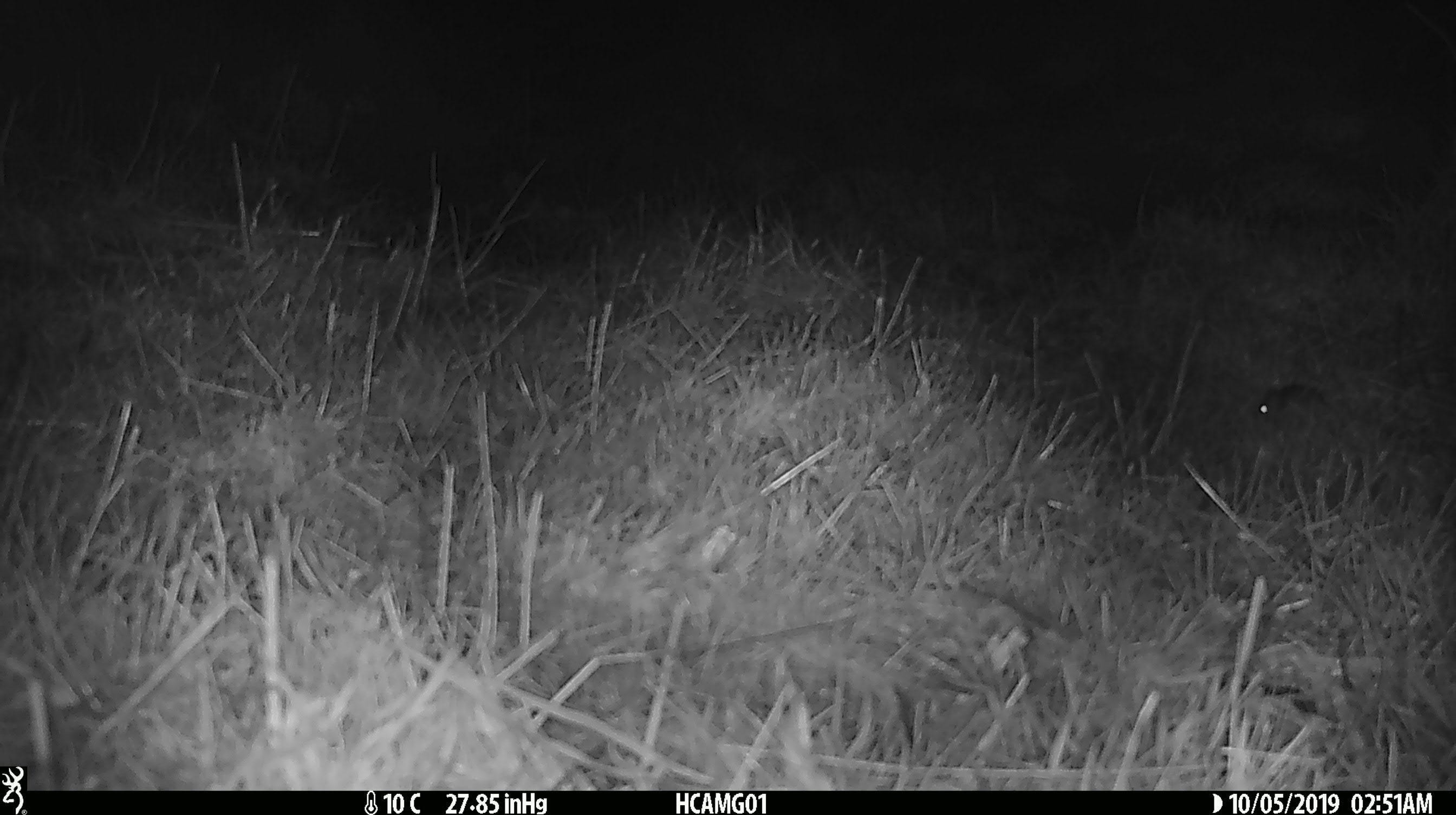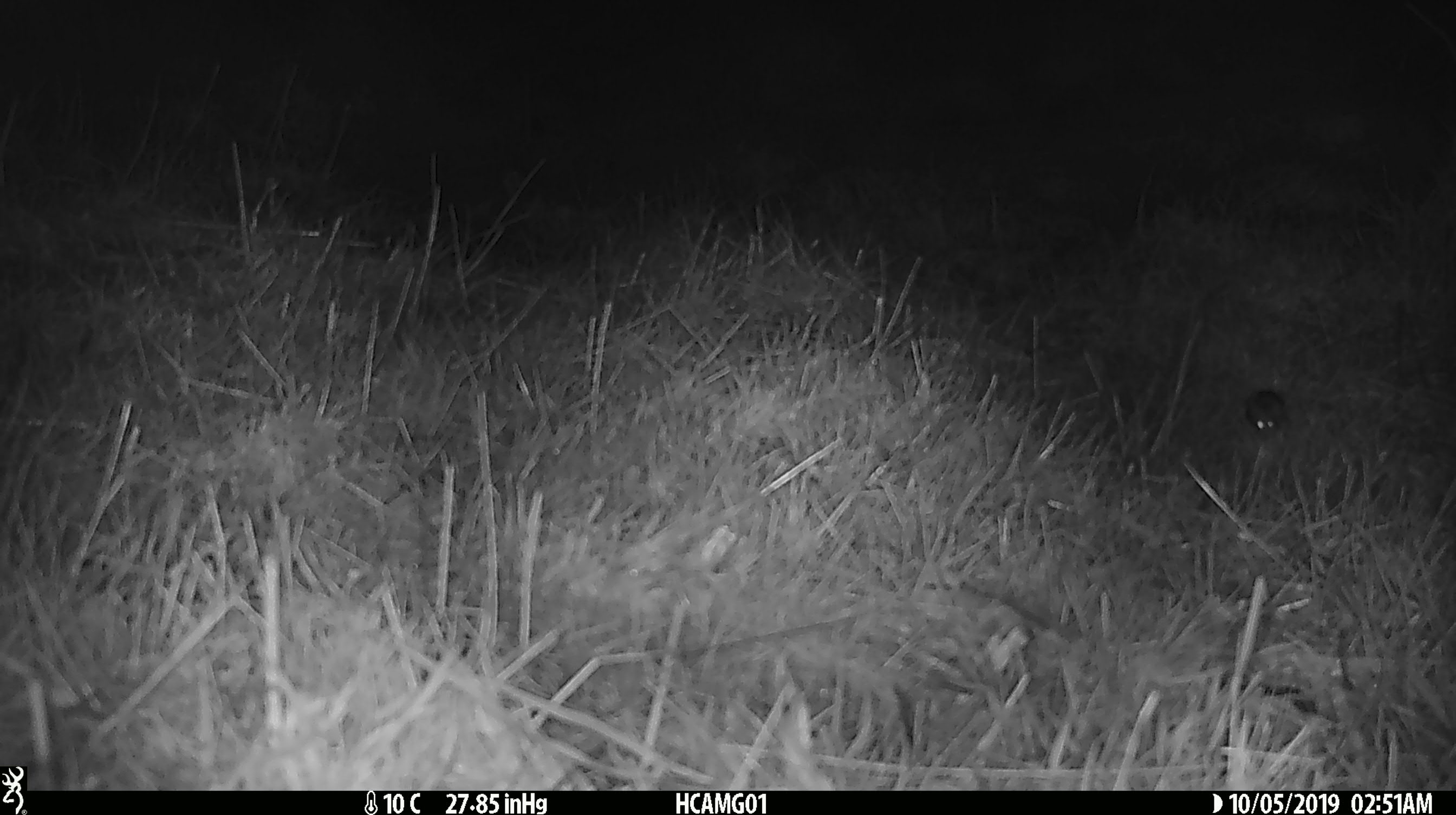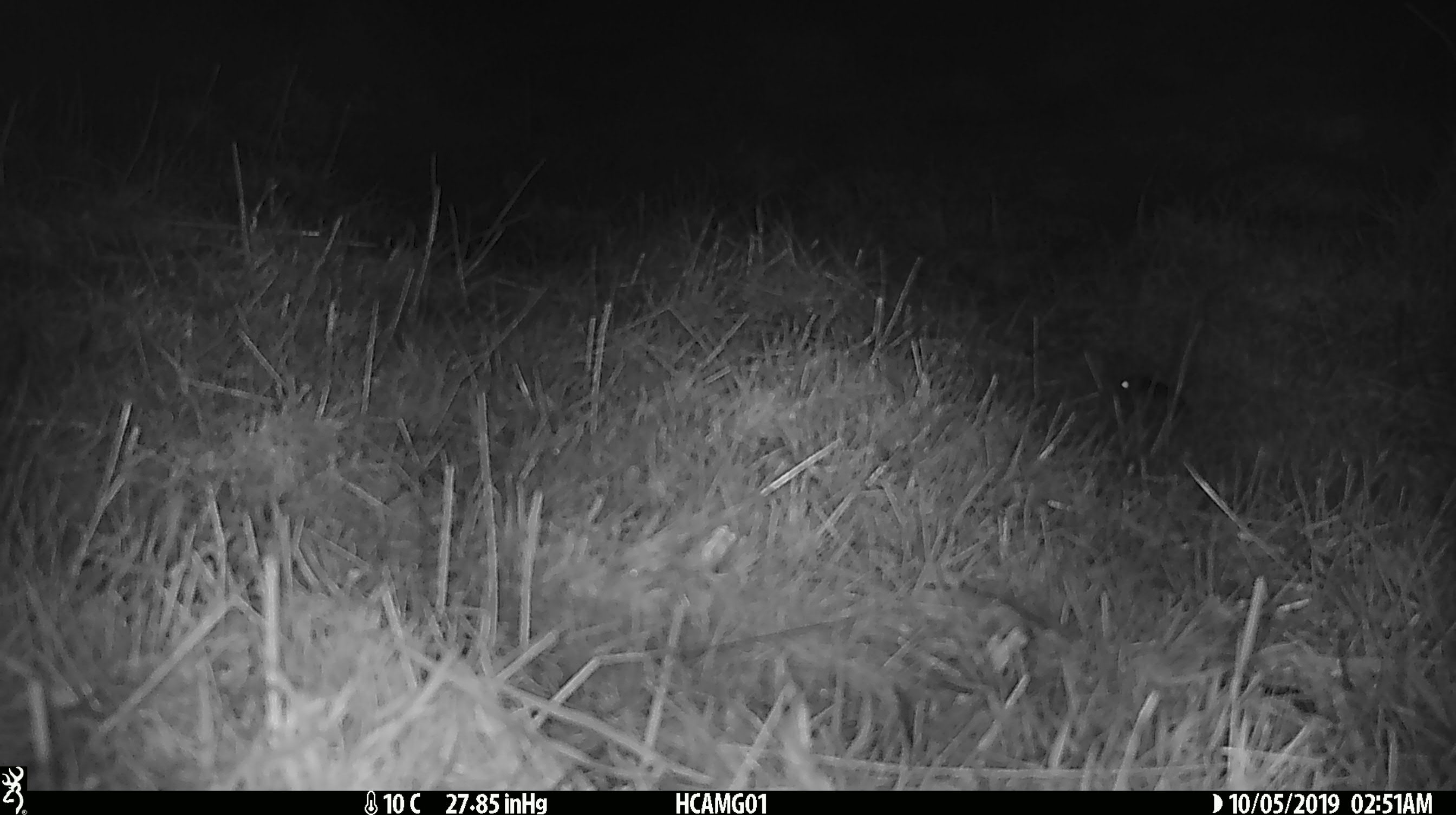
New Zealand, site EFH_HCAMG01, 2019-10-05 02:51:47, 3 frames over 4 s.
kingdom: Animalia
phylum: Chordata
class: Mammalia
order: Rodentia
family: Muridae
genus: Mus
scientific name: Mus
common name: mouse